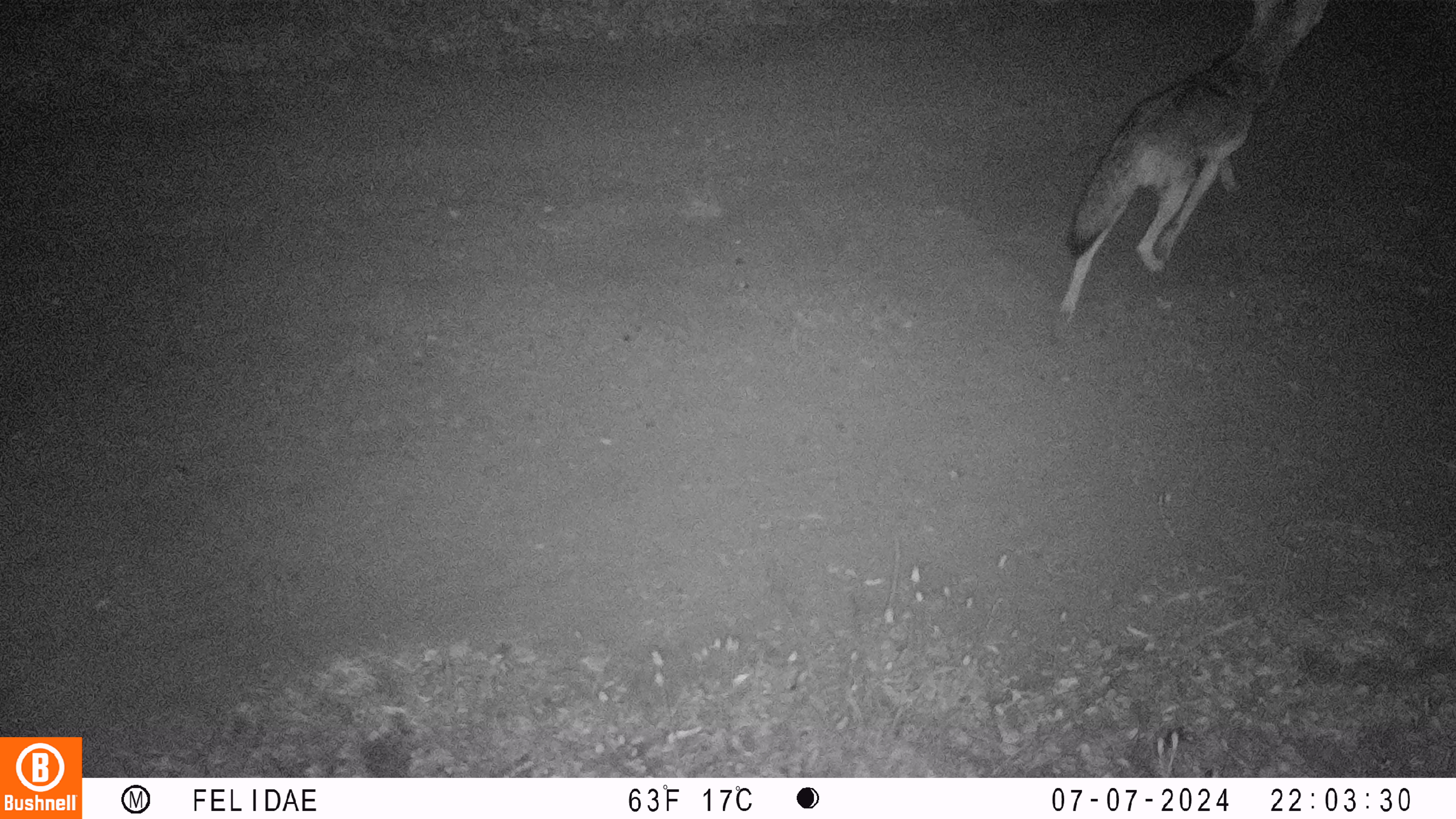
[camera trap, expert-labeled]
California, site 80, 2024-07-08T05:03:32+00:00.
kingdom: Animalia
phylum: Chordata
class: Mammalia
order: Carnivora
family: Canidae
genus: Canis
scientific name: Canis latrans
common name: coyote